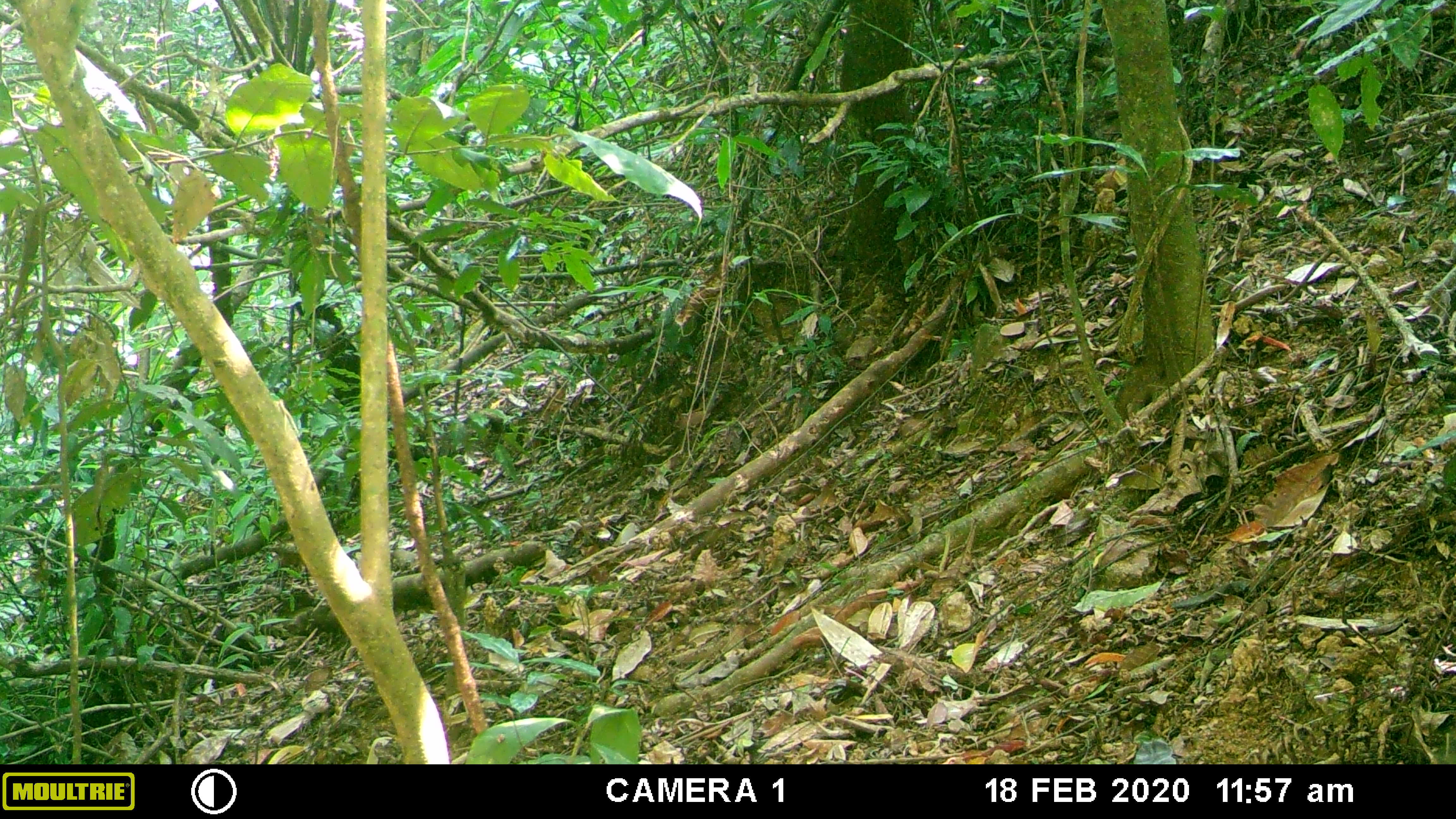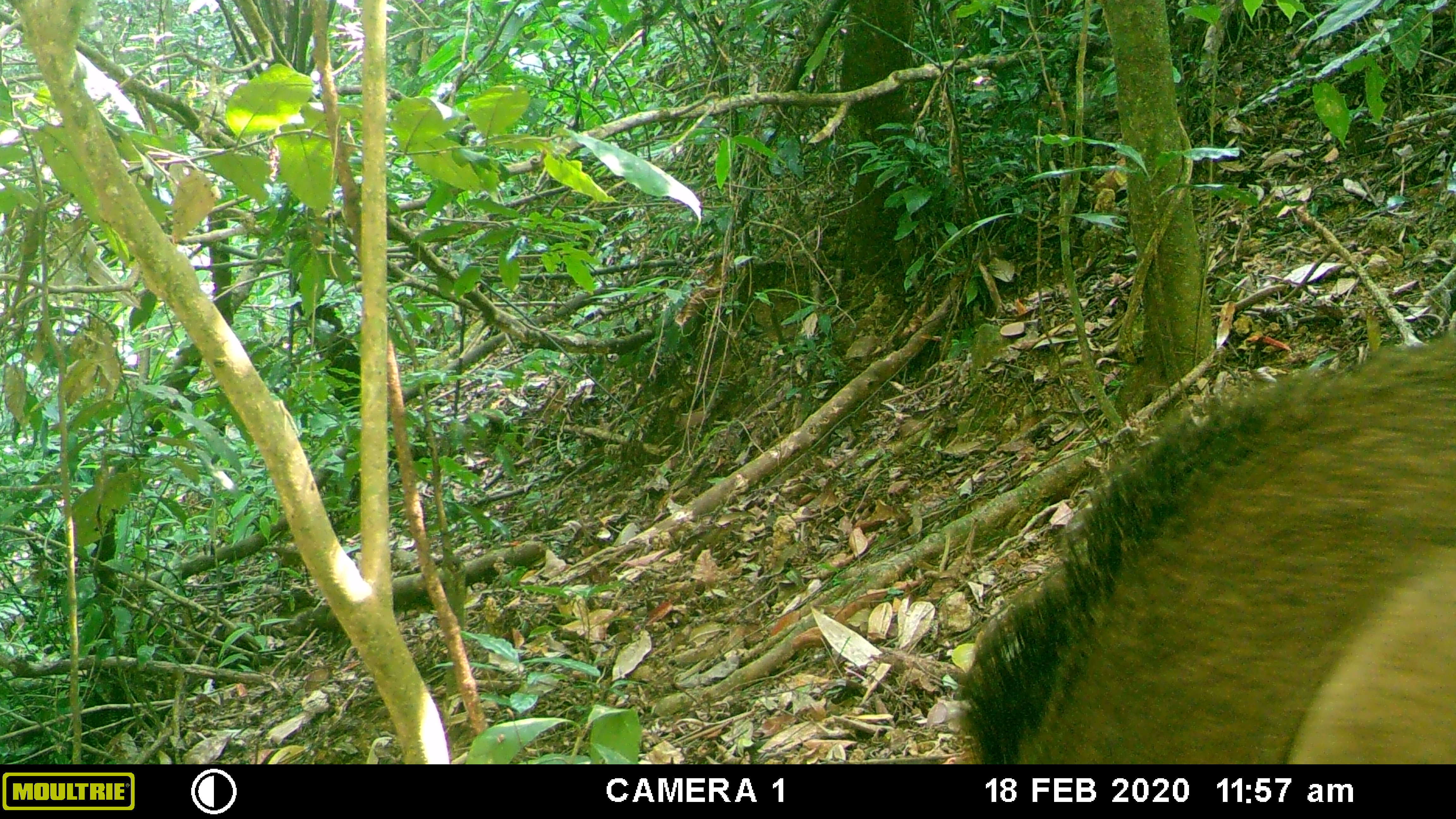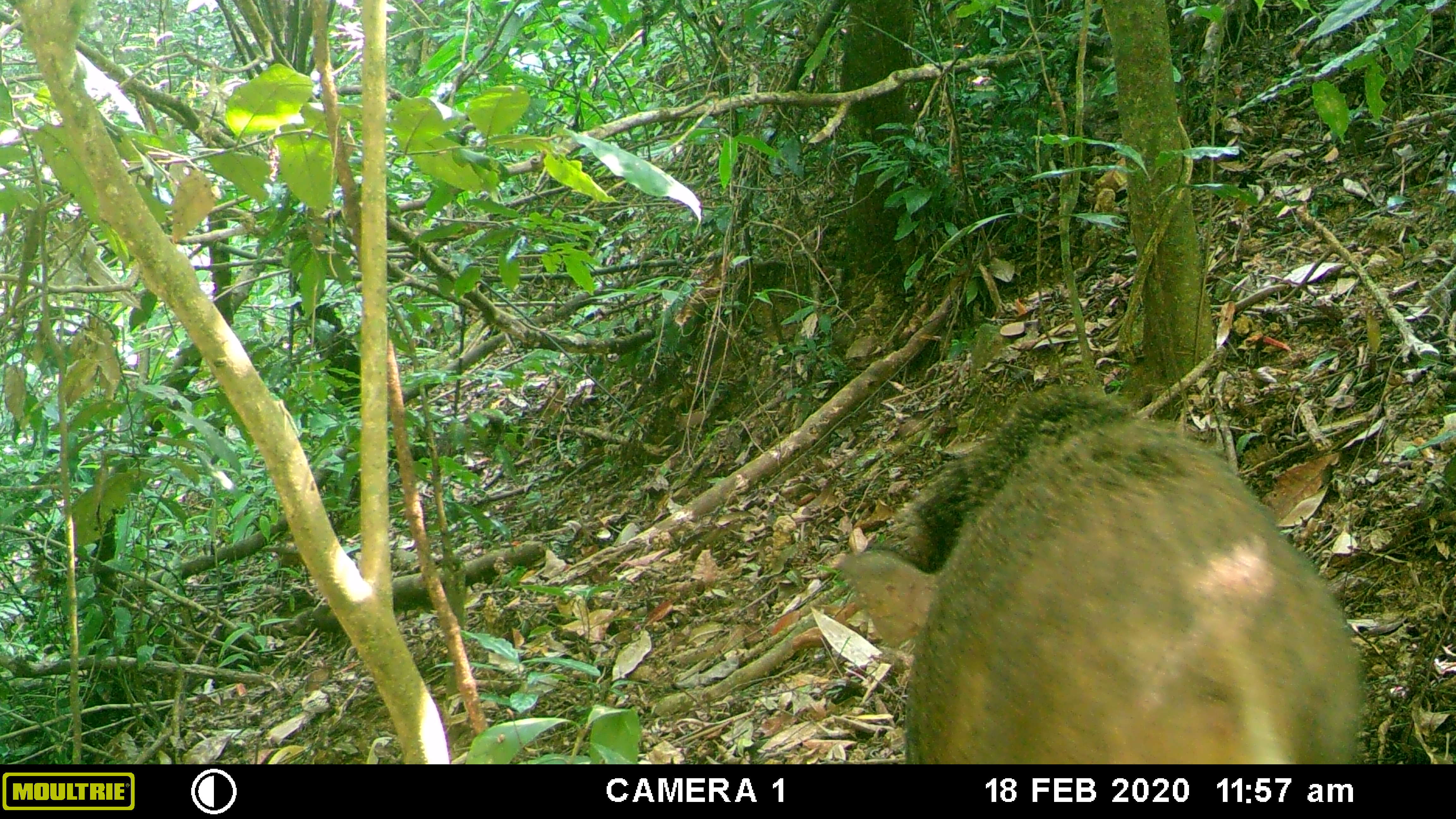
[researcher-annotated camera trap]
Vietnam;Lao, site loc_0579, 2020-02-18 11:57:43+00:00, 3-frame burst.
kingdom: Animalia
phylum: Chordata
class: Mammalia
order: Artiodactyla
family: Suidae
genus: Sus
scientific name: Sus scrofa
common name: eurasian wild pig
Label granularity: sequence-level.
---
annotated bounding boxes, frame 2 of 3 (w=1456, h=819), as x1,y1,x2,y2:
eurasian wild pig: 956,334,1456,764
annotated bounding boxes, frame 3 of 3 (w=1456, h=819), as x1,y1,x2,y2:
eurasian wild pig: 834,383,1371,764